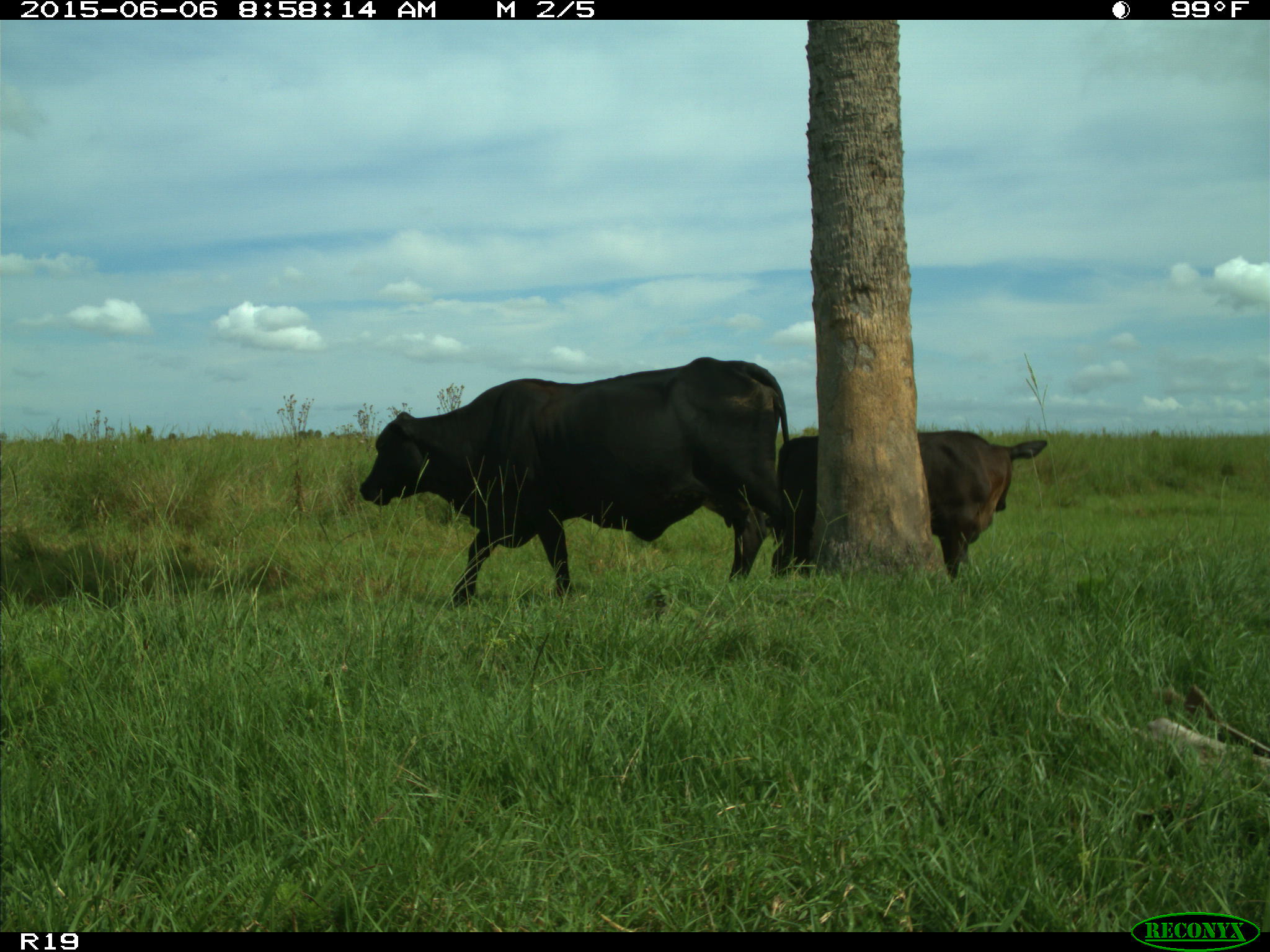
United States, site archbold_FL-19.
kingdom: Animalia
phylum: Chordata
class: Mammalia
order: Artiodactyla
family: Bovidae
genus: Bos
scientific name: Bos taurus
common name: domestic cow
Bos taurus (domestic cow).